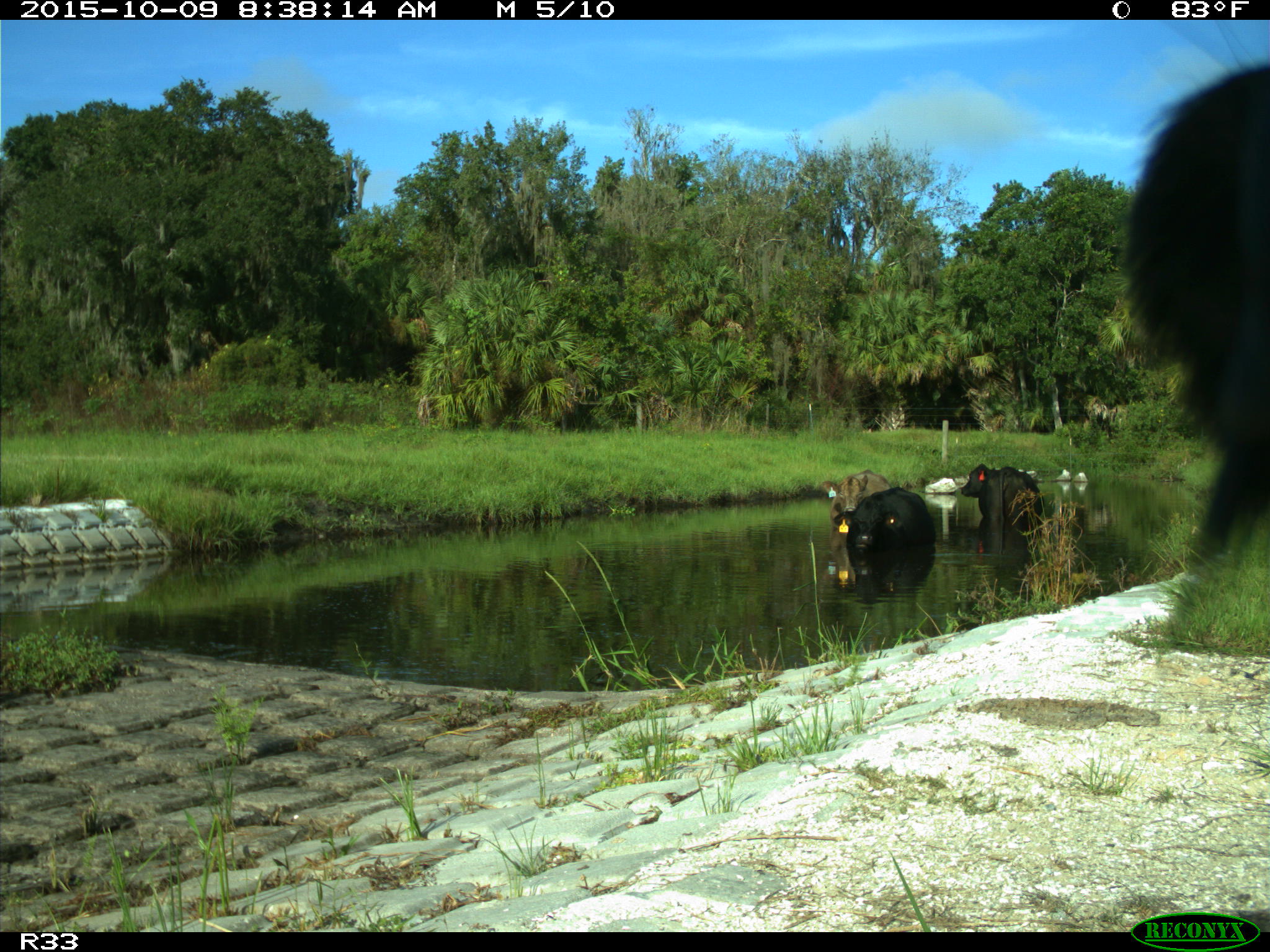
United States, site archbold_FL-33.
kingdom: Animalia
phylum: Chordata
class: Mammalia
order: Artiodactyla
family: Bovidae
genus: Bos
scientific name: Bos taurus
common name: domestic cow